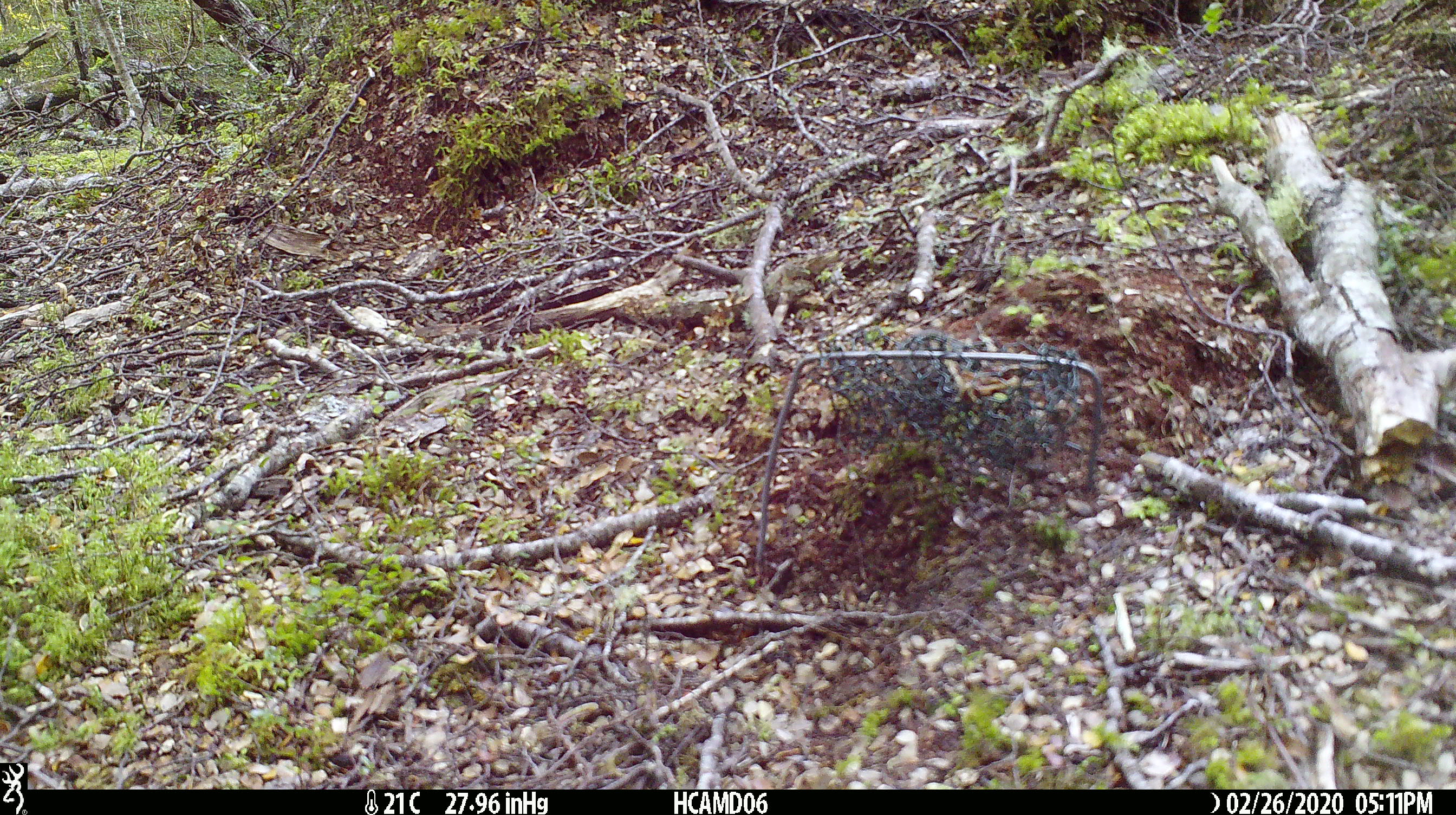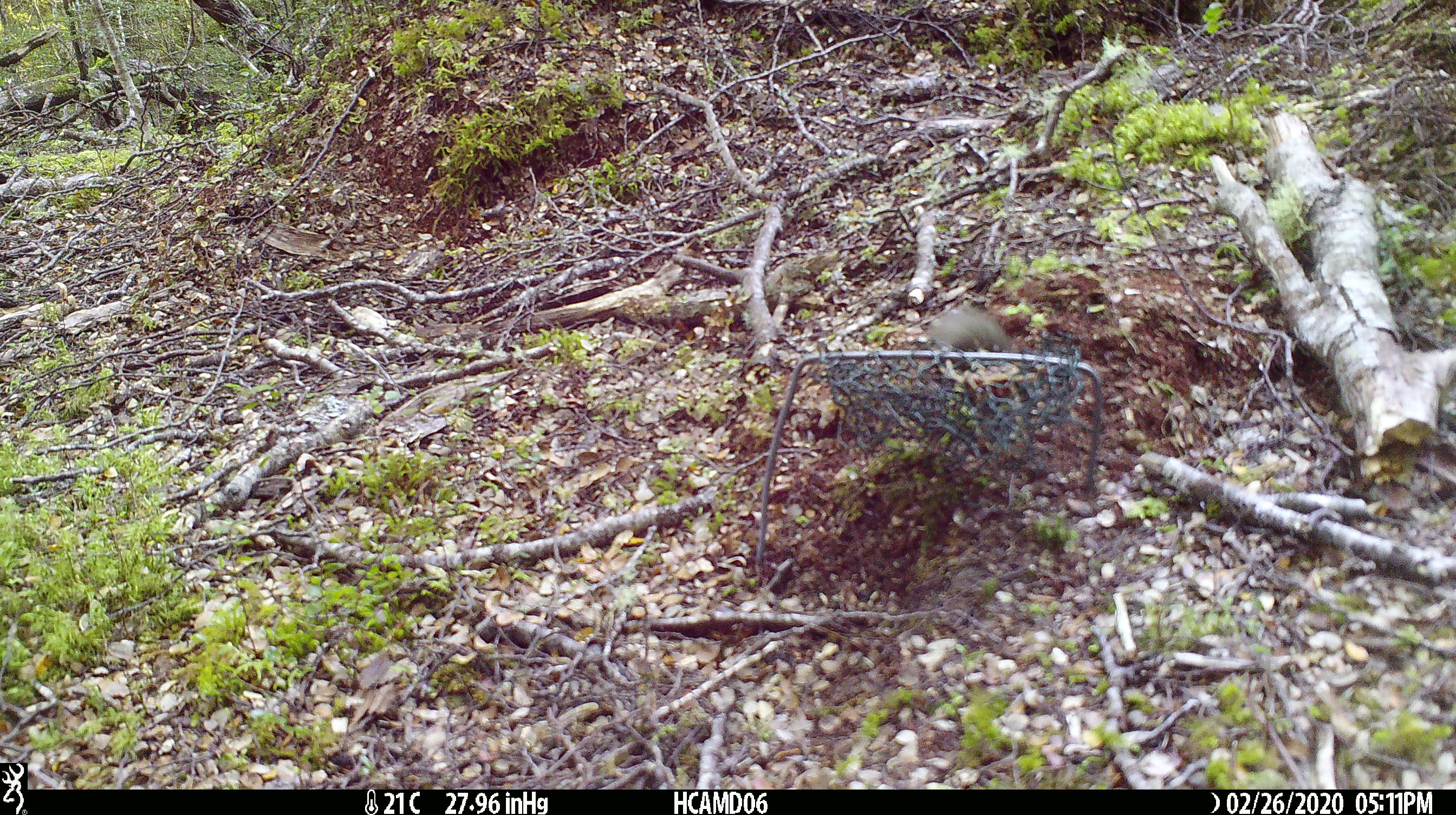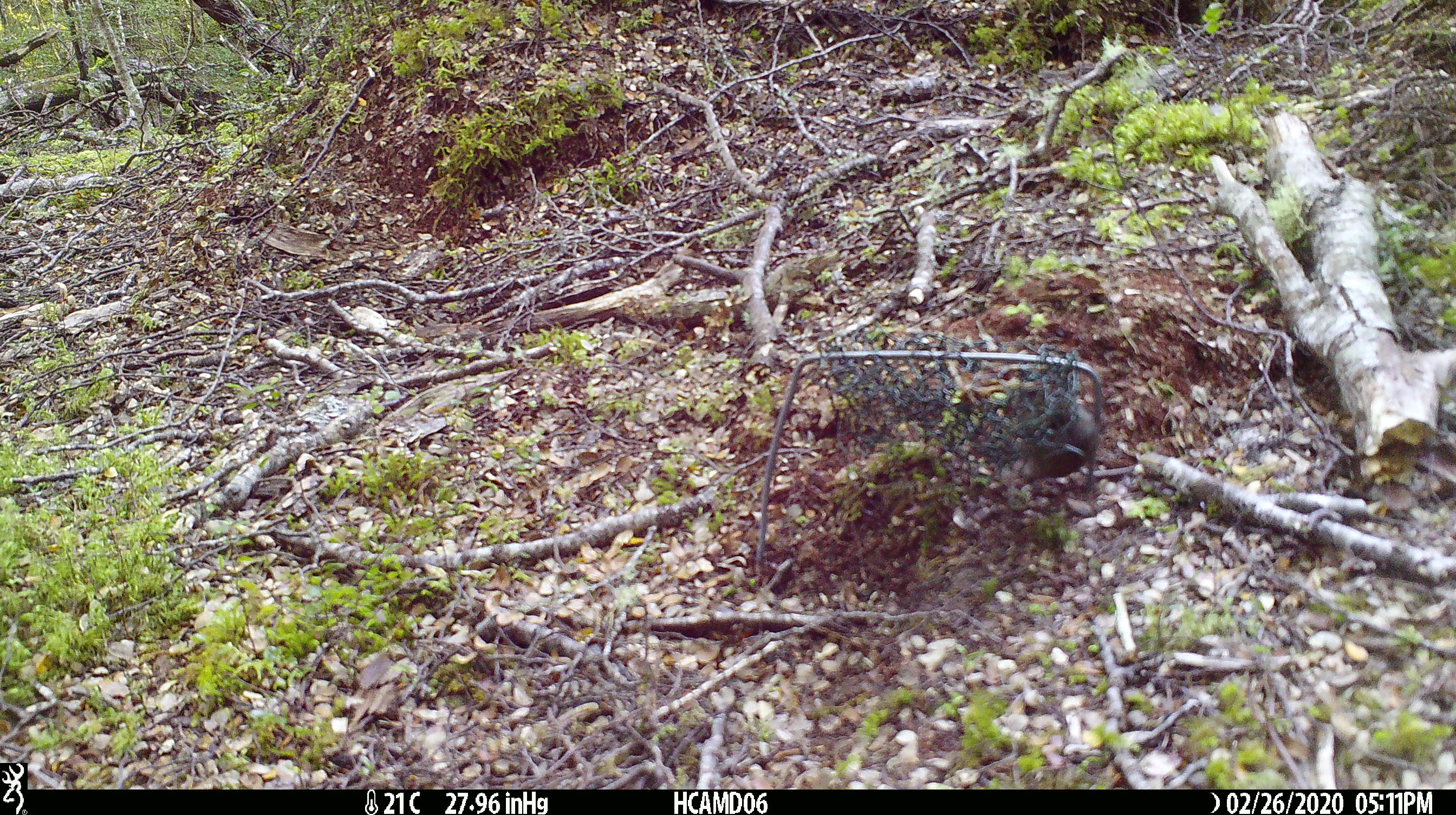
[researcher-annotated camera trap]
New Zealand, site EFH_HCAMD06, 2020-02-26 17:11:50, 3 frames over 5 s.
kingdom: Animalia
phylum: Chordata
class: Mammalia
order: Rodentia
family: Muridae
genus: Mus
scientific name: Mus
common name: mouse